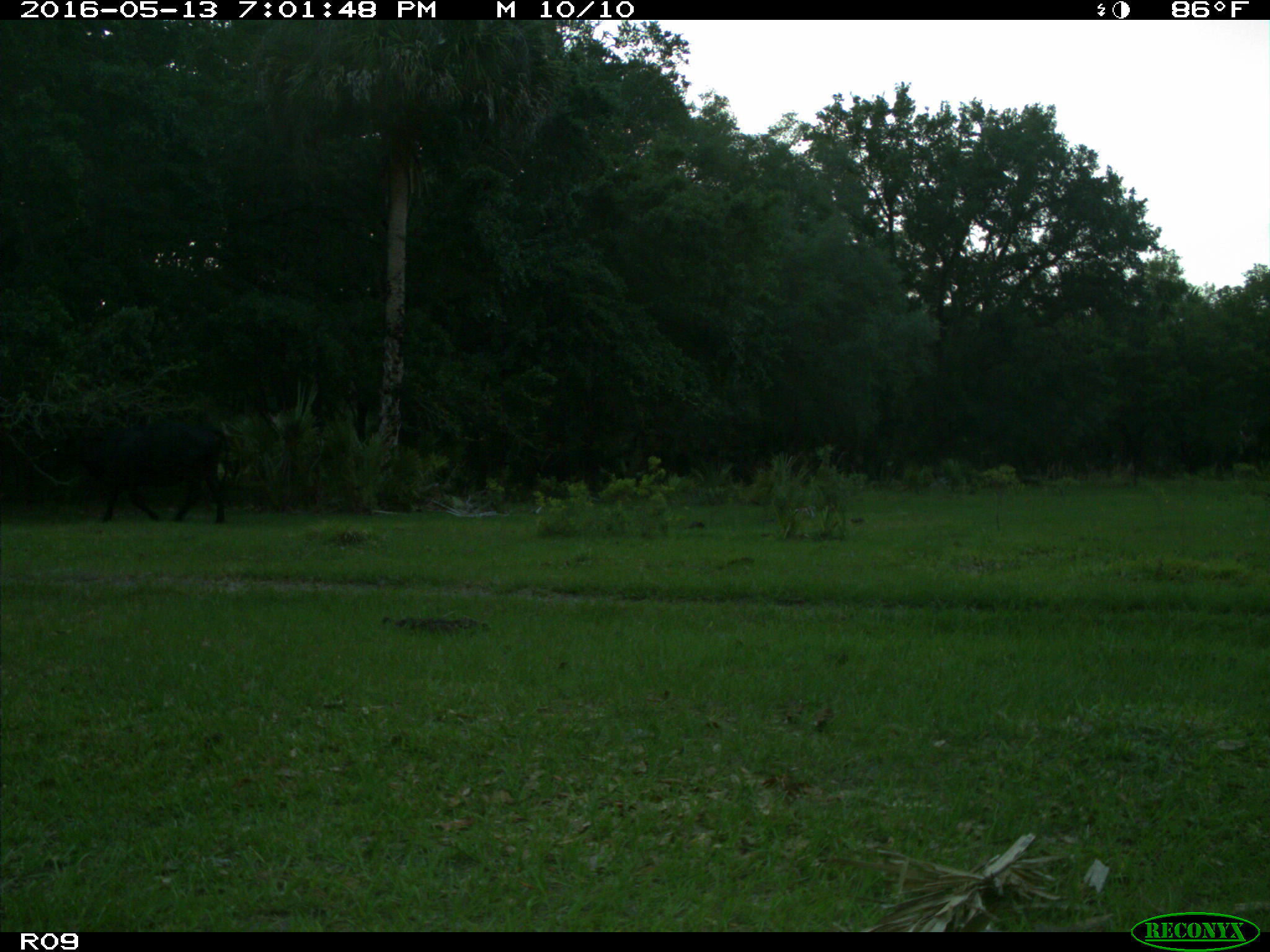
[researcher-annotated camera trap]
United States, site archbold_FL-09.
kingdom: Animalia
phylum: Chordata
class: Mammalia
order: Artiodactyla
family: Bovidae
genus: Bos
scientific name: Bos taurus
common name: domestic cow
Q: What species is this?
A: Bos taurus (domestic cow).